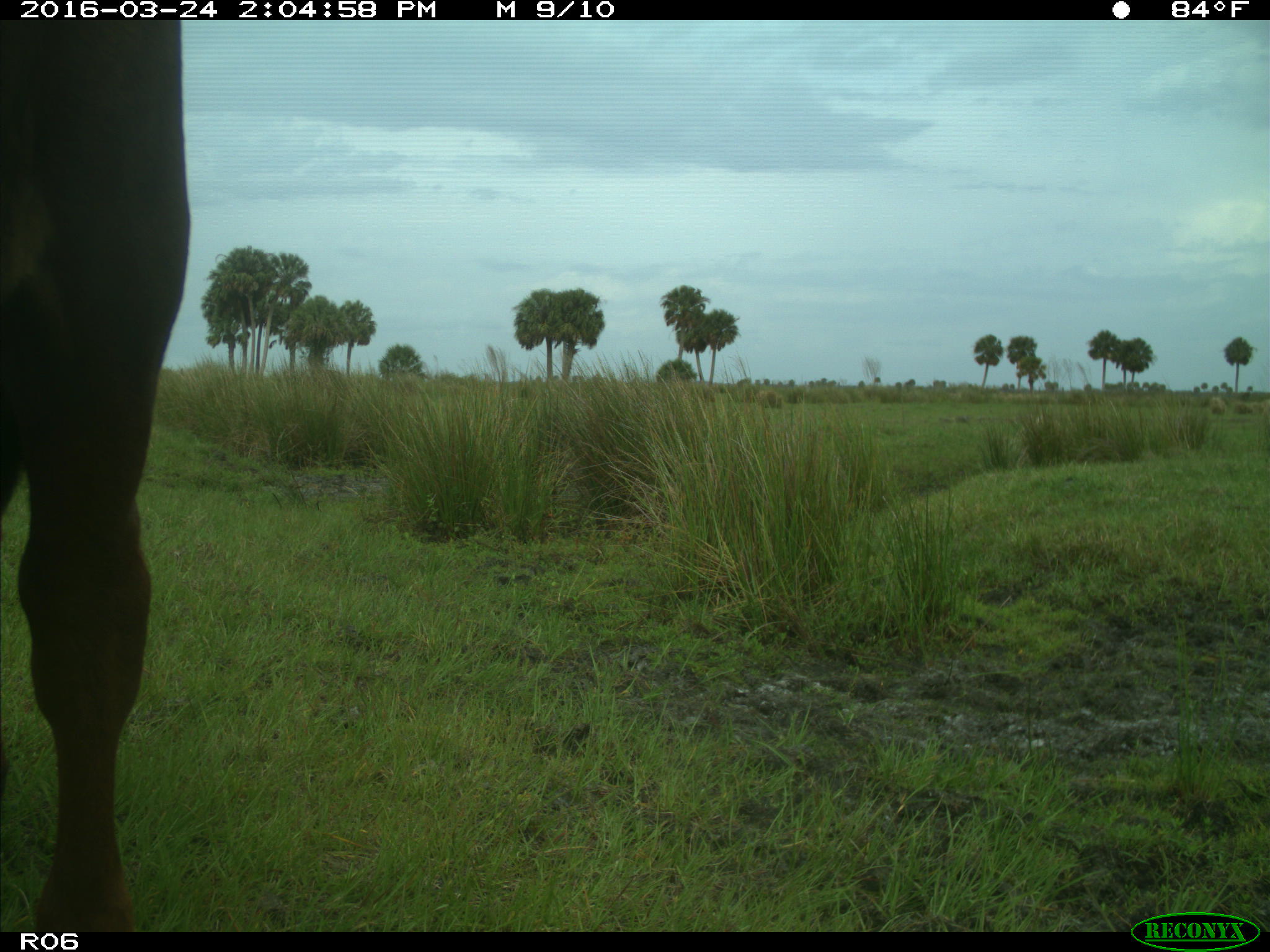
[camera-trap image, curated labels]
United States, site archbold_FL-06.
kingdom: Animalia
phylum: Chordata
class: Mammalia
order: Artiodactyla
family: Bovidae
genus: Bos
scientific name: Bos taurus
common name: domestic cow